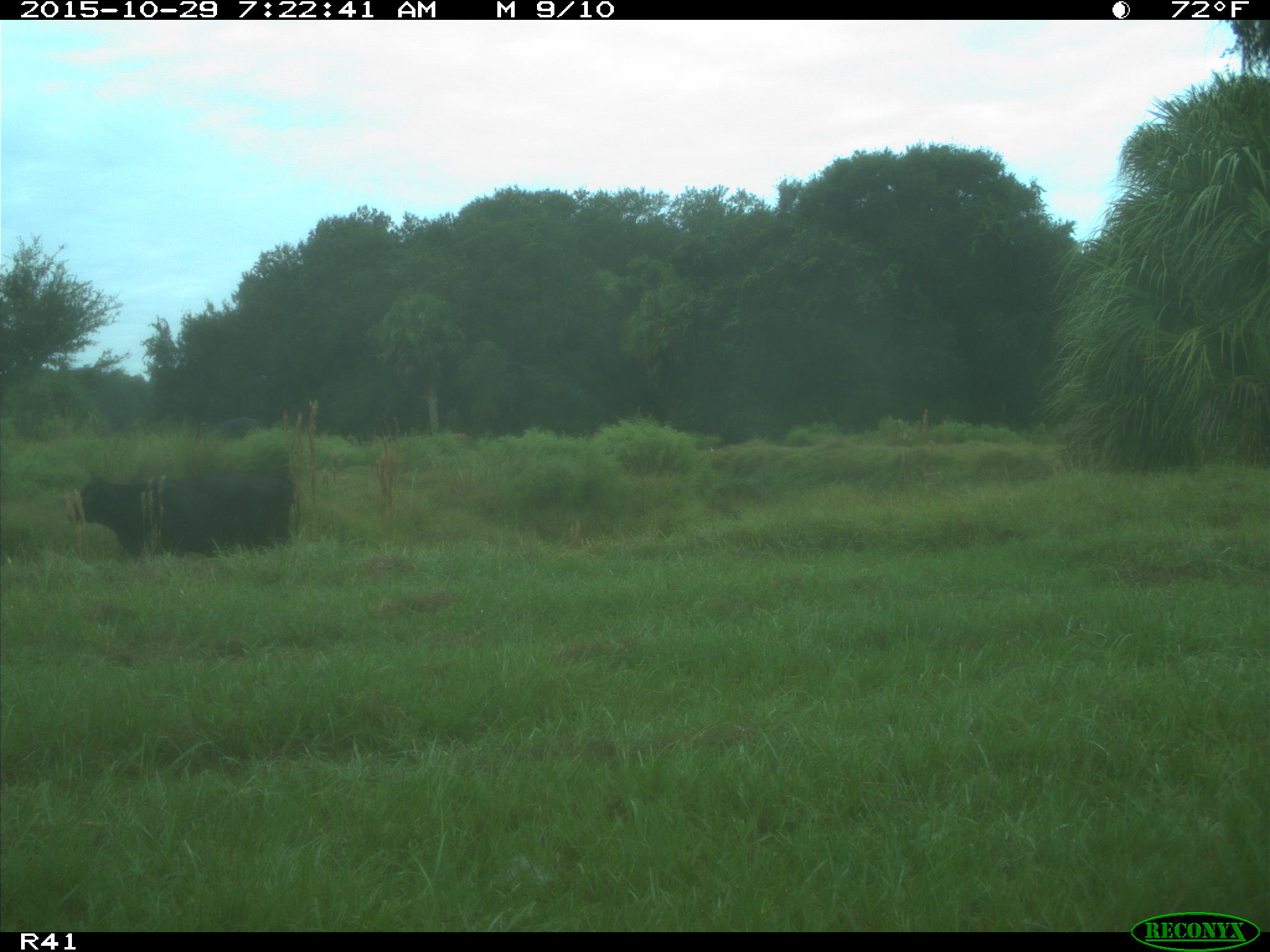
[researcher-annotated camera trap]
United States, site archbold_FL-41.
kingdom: Animalia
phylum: Chordata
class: Mammalia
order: Artiodactyla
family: Bovidae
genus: Bos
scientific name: Bos taurus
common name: domestic cow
Bos taurus (domestic cow).